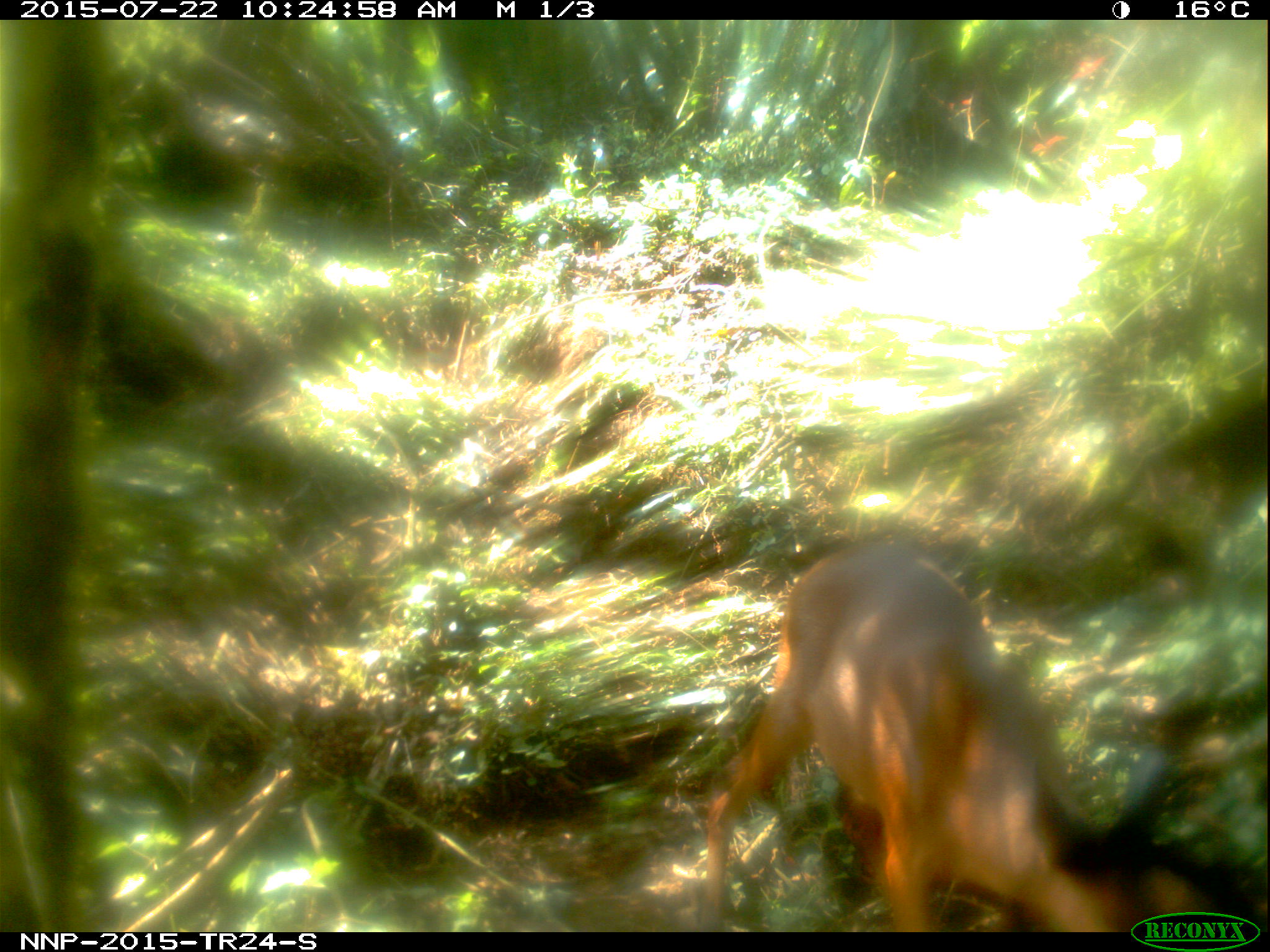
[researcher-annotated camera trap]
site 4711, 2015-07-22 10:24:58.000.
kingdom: Animalia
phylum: Chordata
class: Mammalia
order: Artiodactyla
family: Bovidae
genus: Cephalophus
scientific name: Cephalophus nigrifrons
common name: black-fronted duiker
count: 1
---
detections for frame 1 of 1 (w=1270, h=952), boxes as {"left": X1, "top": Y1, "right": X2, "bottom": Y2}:
cephalophus nigrifrons: {"left": 692, "top": 547, "right": 1243, "bottom": 931}